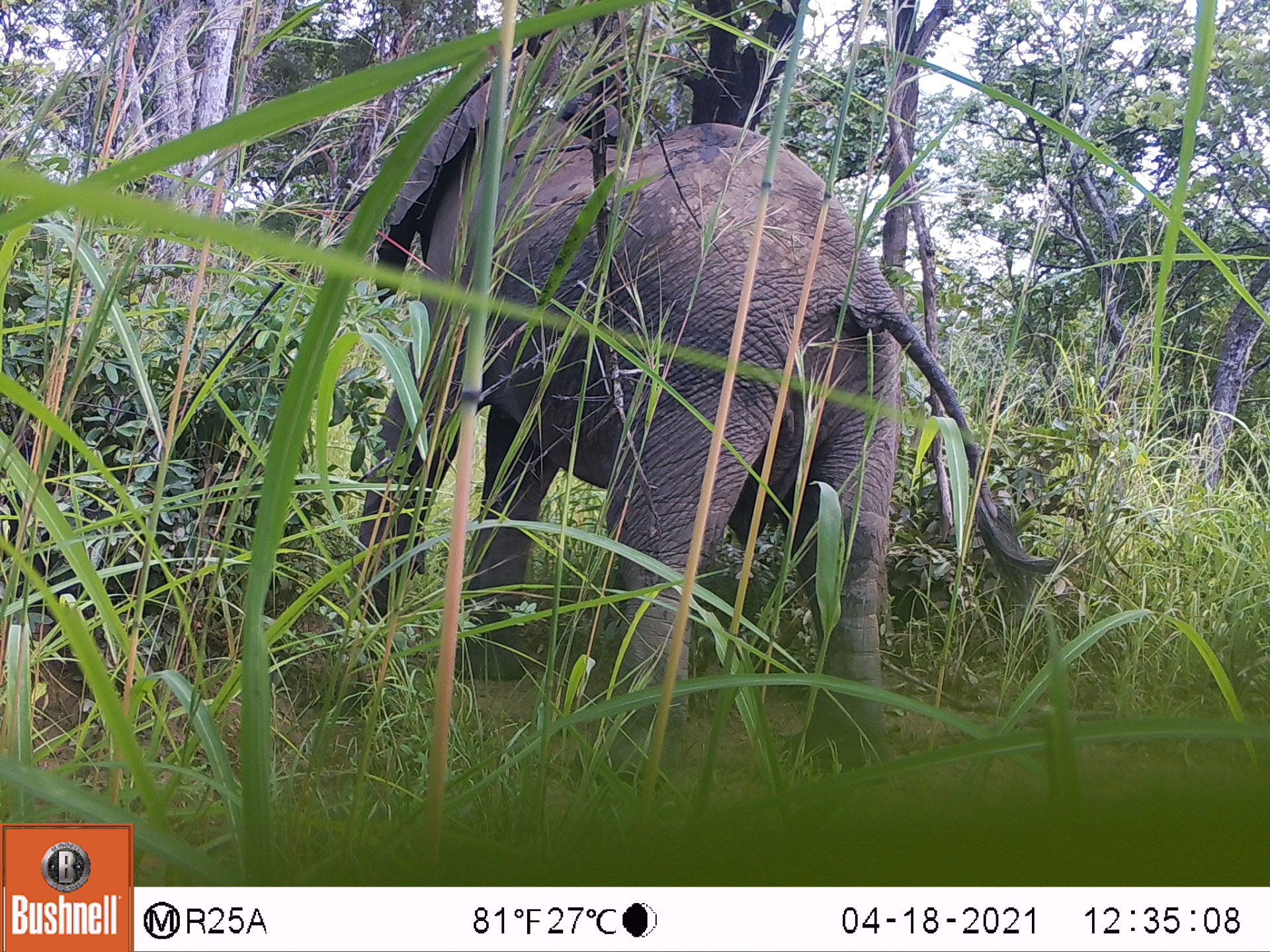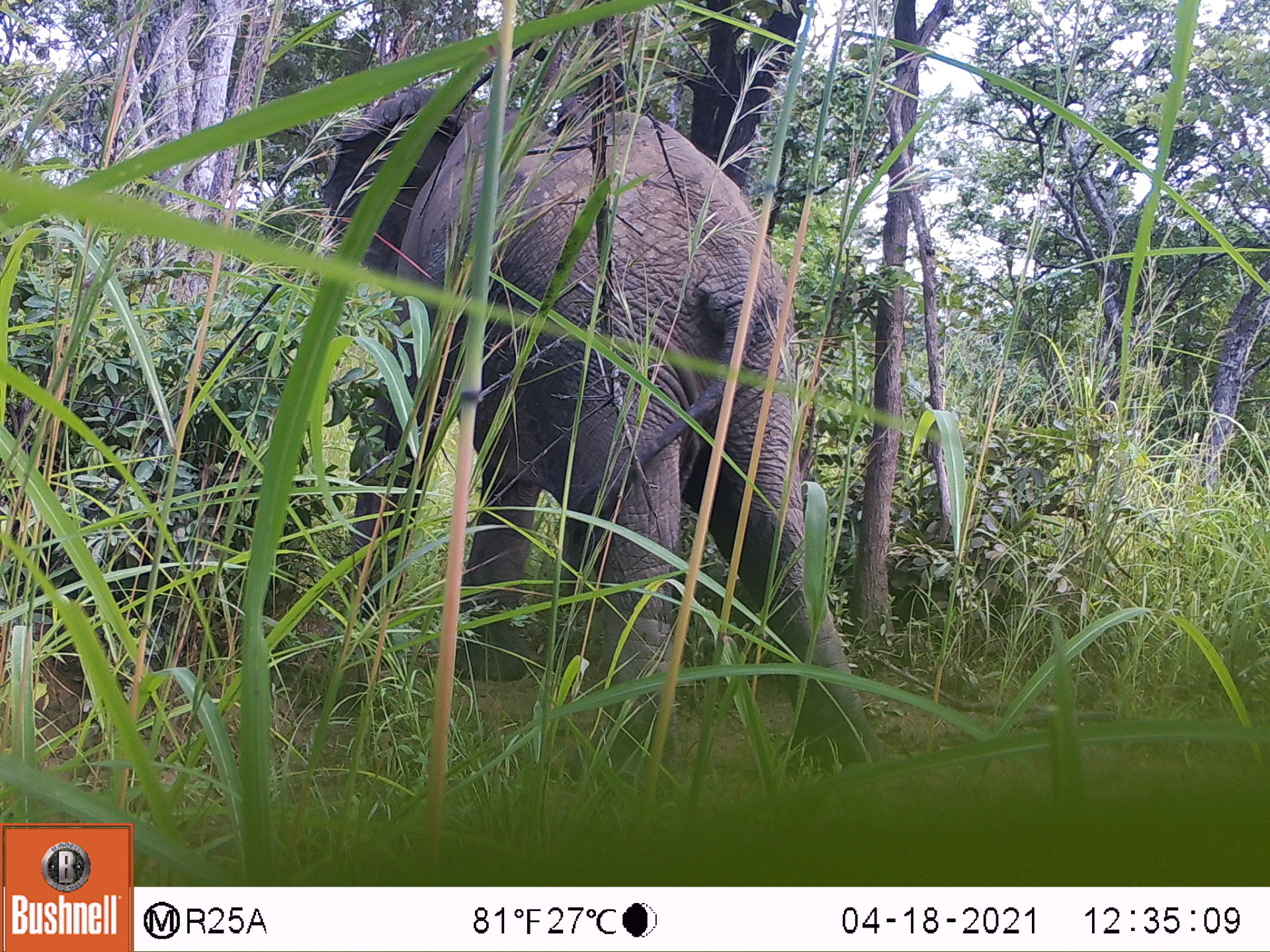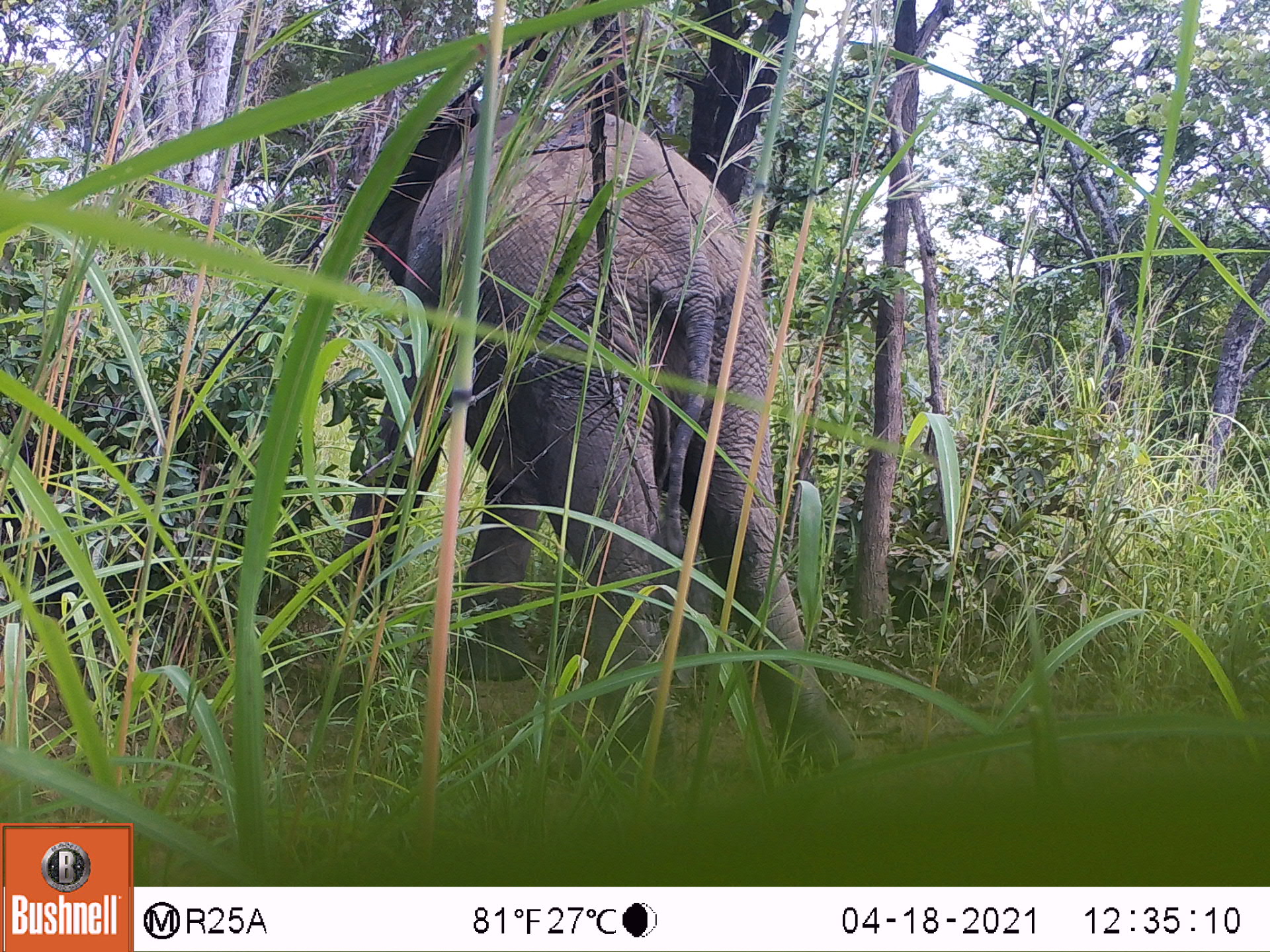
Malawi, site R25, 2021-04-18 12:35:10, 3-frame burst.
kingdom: Animalia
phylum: Chordata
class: Mammalia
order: Proboscidea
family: Elephantidae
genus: Loxodonta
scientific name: Loxodonta africana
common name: african savanna elephant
African savanna elephant (Loxodonta africana), count 1.